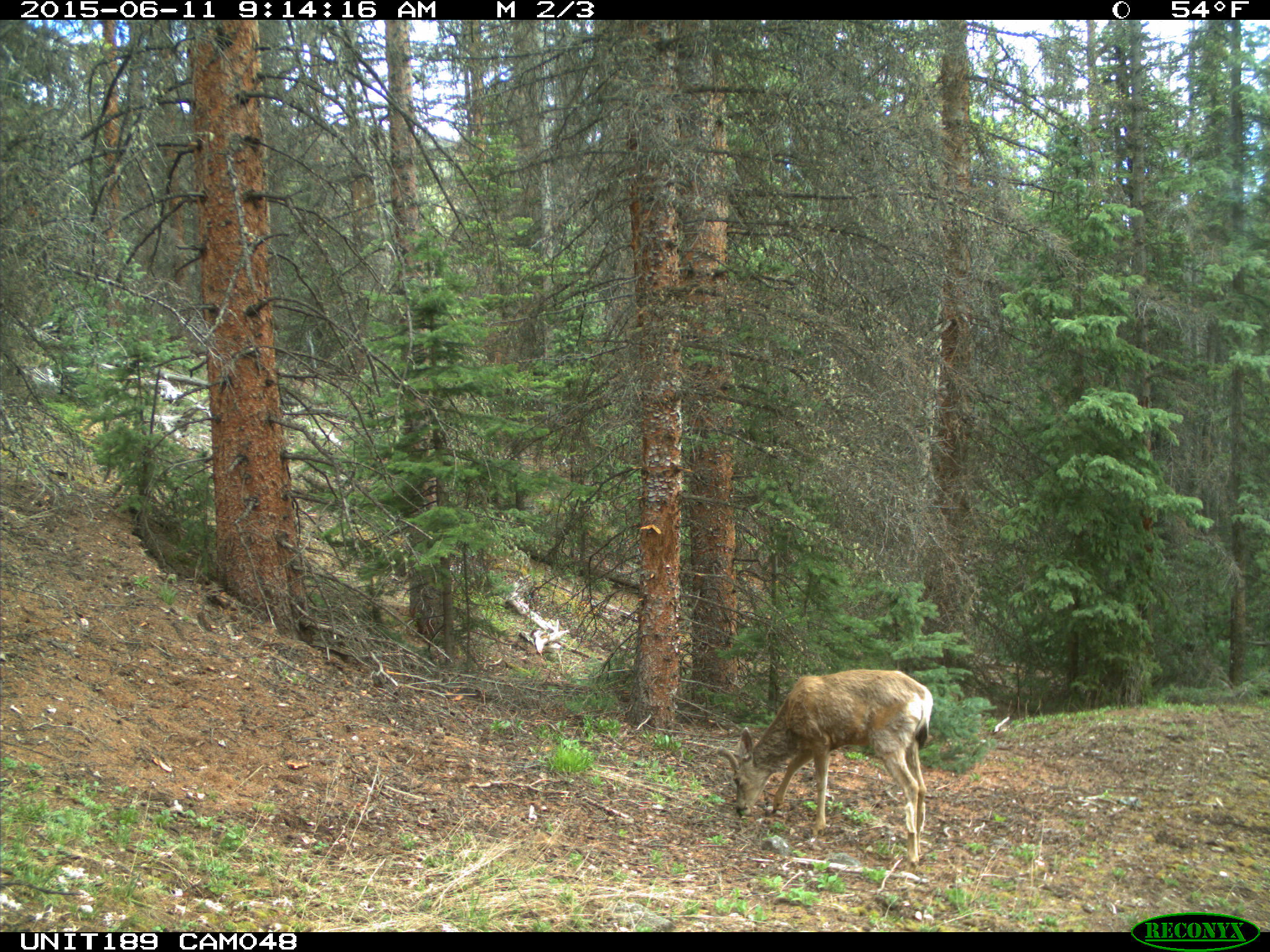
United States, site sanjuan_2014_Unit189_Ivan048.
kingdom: Animalia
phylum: Chordata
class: Mammalia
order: Artiodactyla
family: Cervidae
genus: Odocoileus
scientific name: Odocoileus hemionus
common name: mule deer